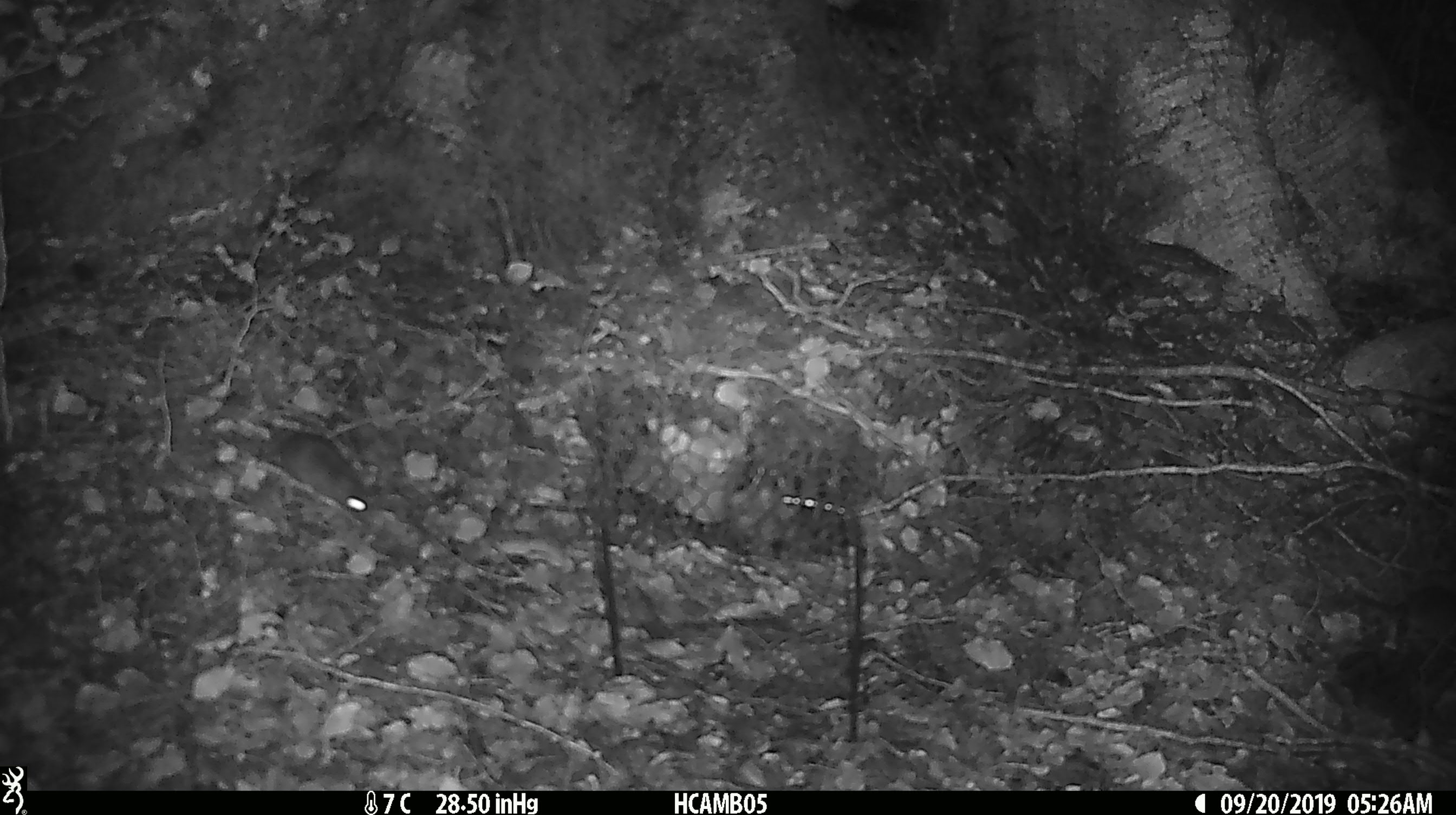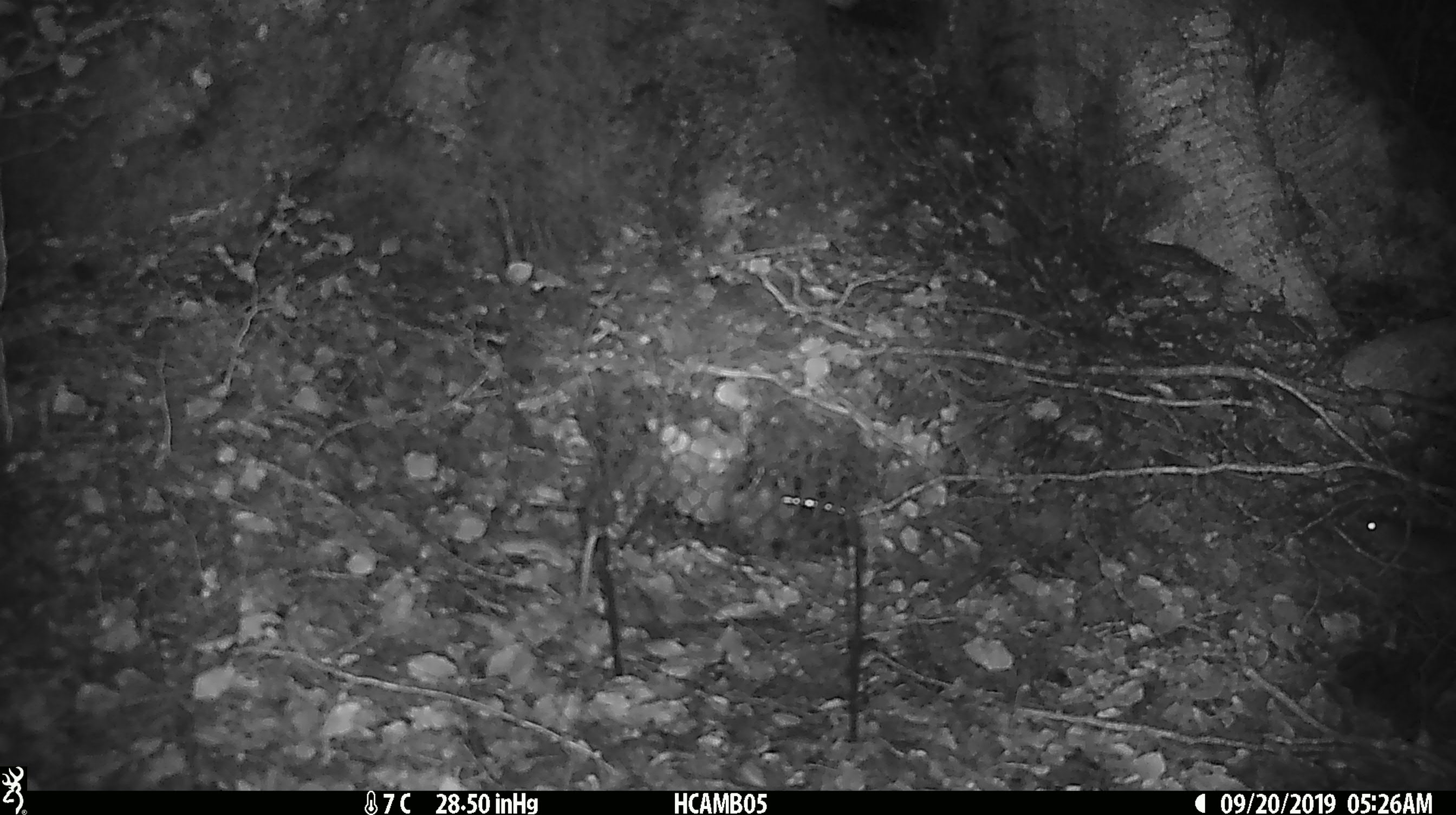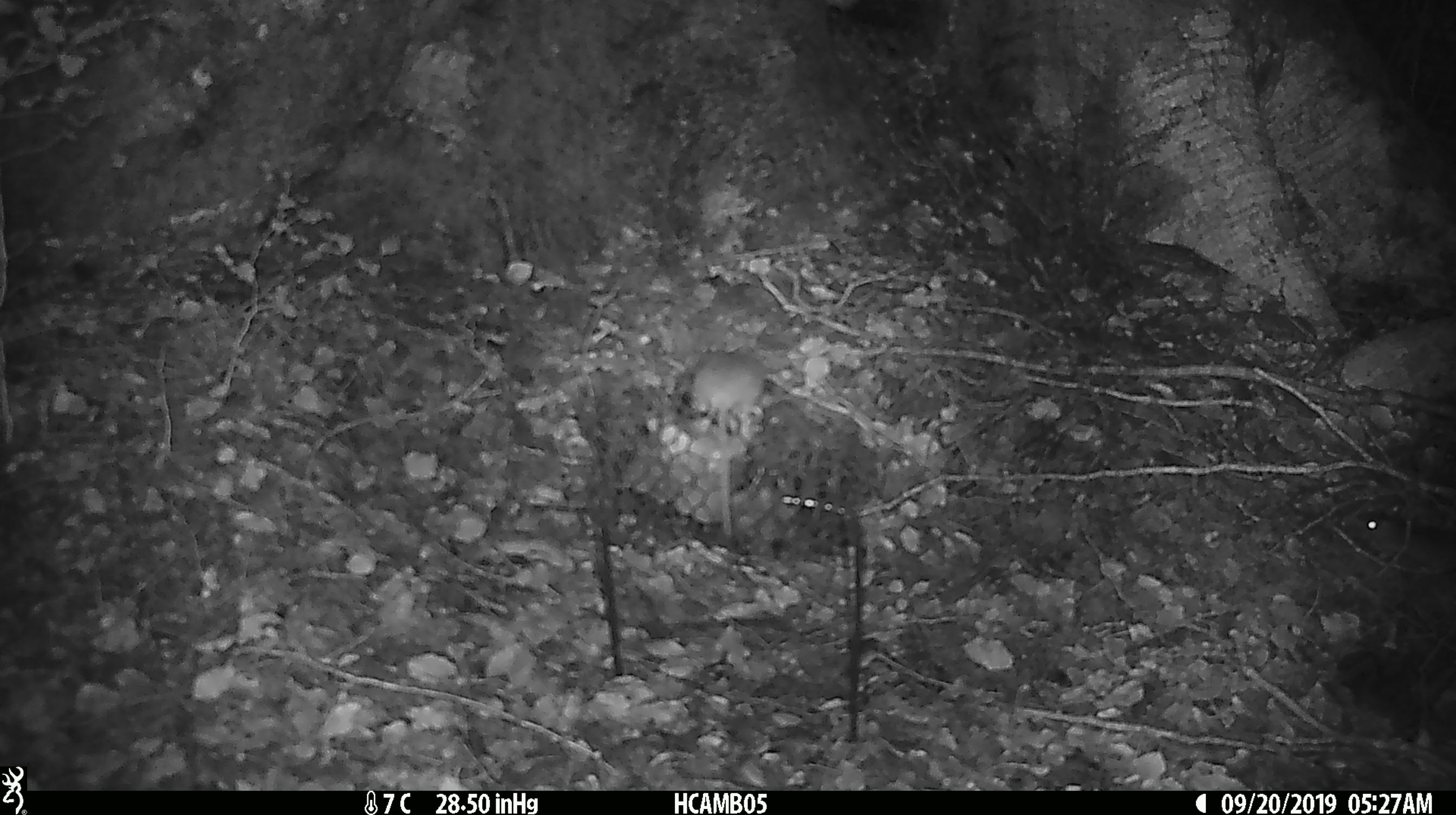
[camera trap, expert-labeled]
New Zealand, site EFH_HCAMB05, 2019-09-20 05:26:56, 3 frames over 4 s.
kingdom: Animalia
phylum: Chordata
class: Mammalia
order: Rodentia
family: Muridae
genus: Mus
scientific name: Mus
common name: mouse